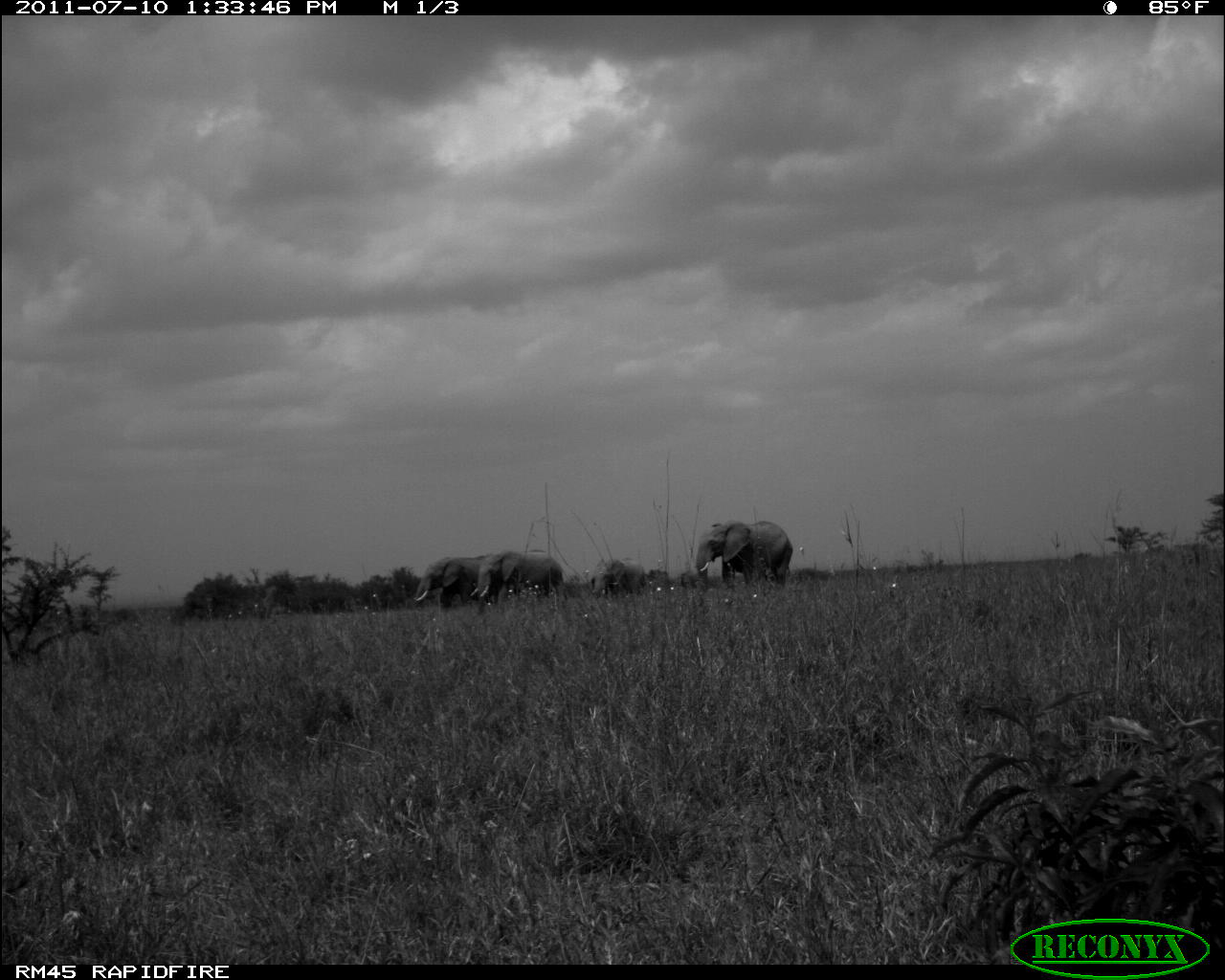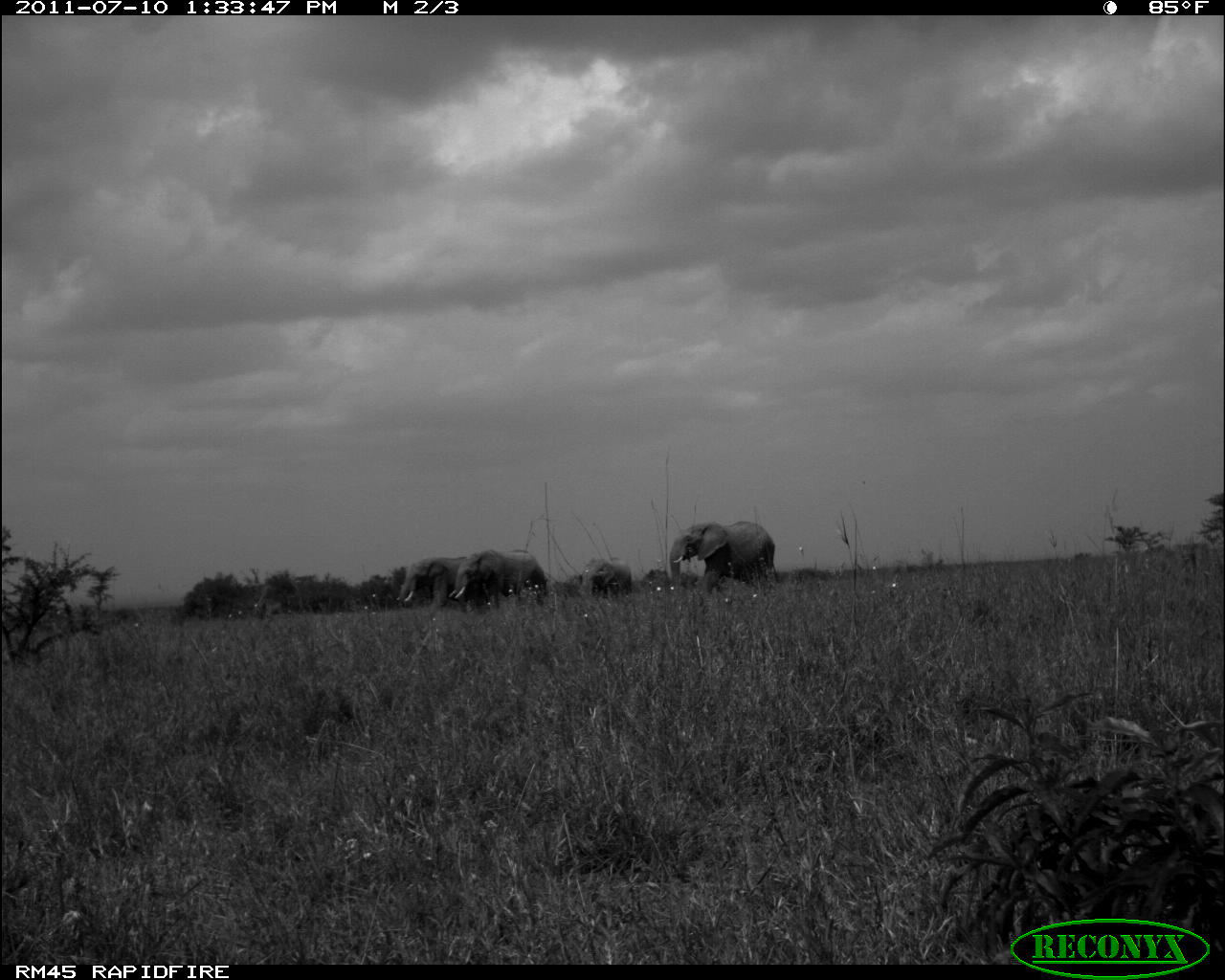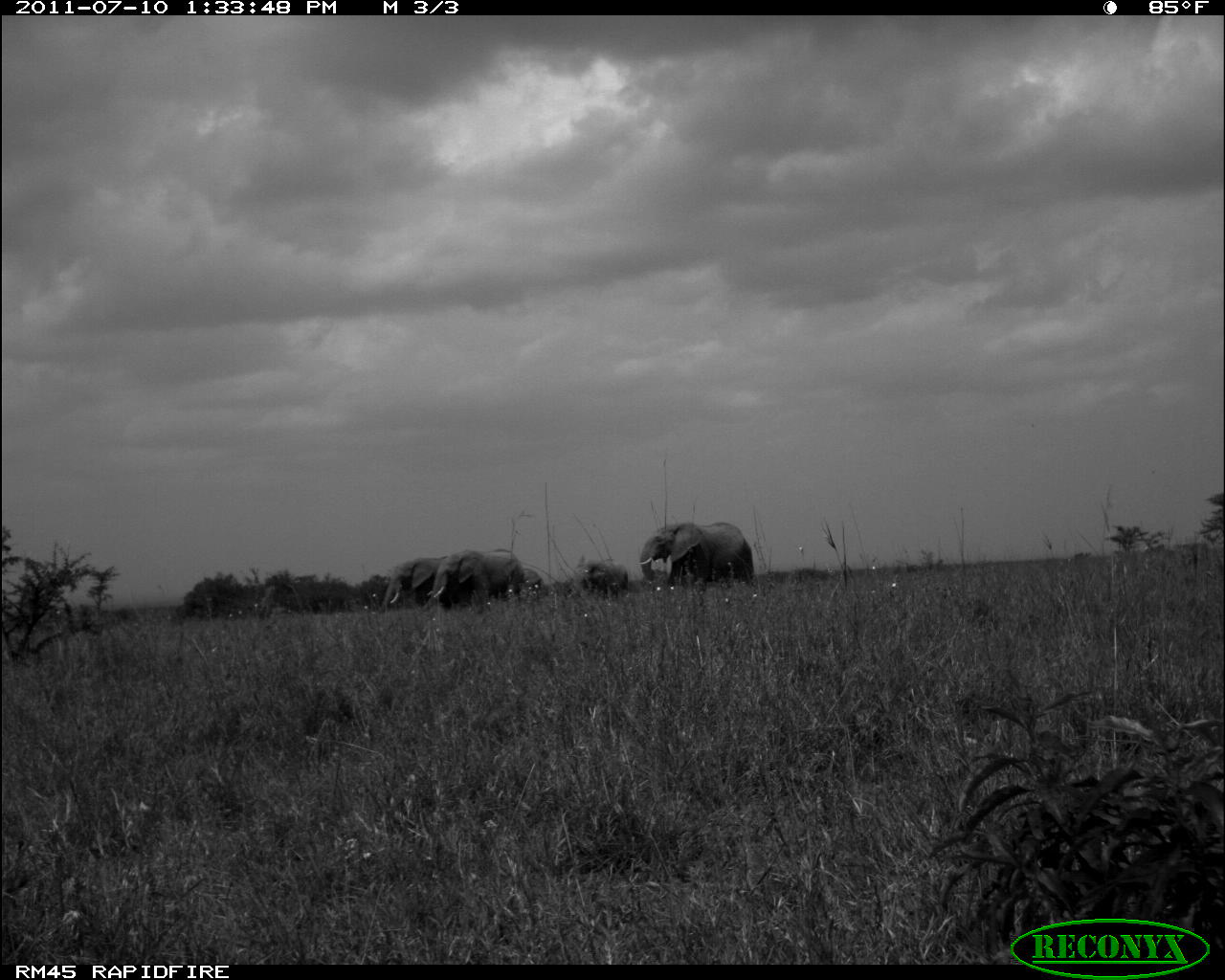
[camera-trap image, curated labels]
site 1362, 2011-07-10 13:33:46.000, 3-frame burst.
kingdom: Animalia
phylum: Chordata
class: Mammalia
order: Proboscidea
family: Elephantidae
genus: Loxodonta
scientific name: Loxodonta africana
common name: african bush elephant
Loxodonta africana (african bush elephant), count 4.